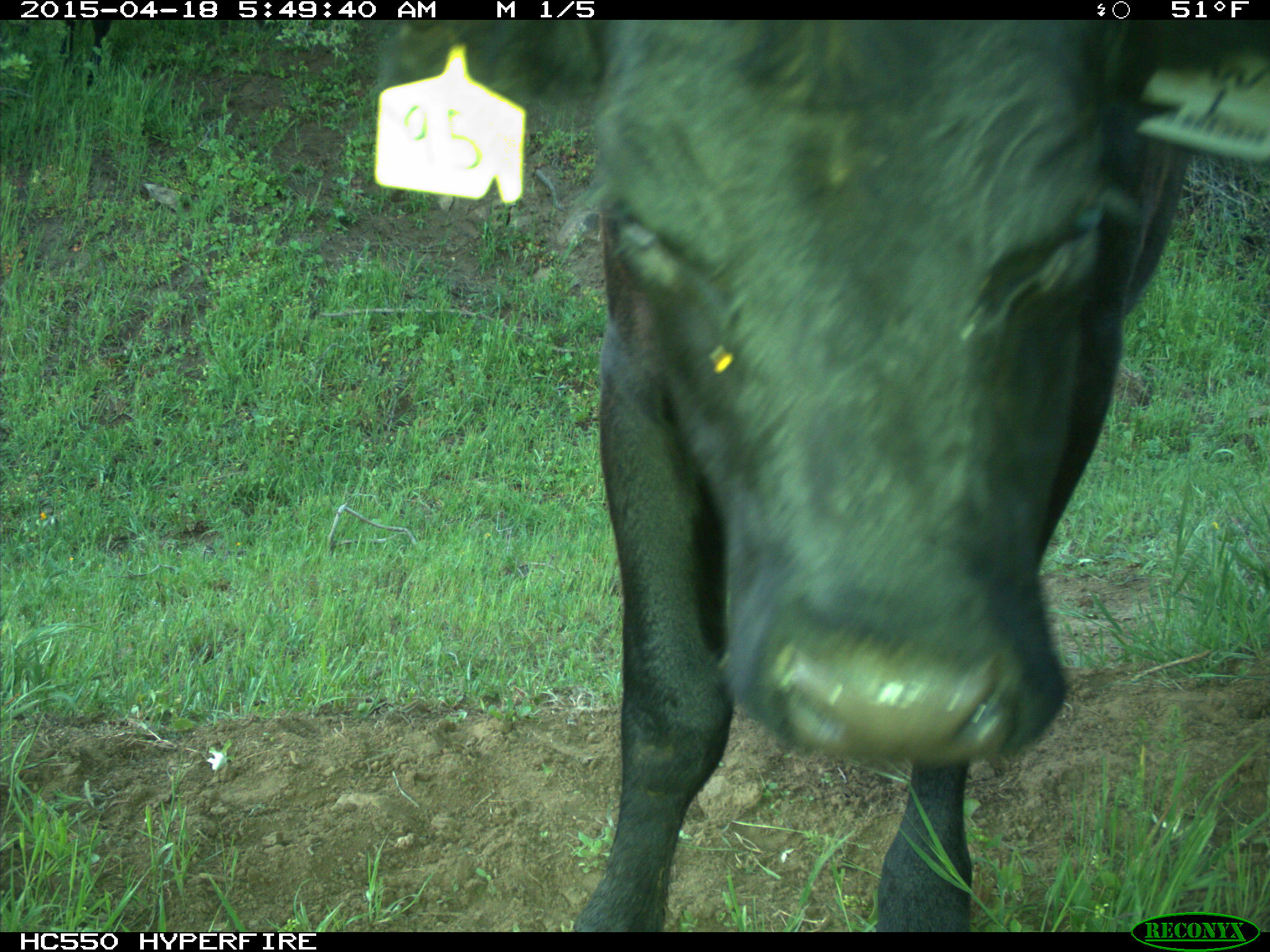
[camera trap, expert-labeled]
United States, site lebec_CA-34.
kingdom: Animalia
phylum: Chordata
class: Mammalia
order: Artiodactyla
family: Bovidae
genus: Bos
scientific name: Bos taurus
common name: domestic cow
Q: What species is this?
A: Bos taurus (domestic cow).